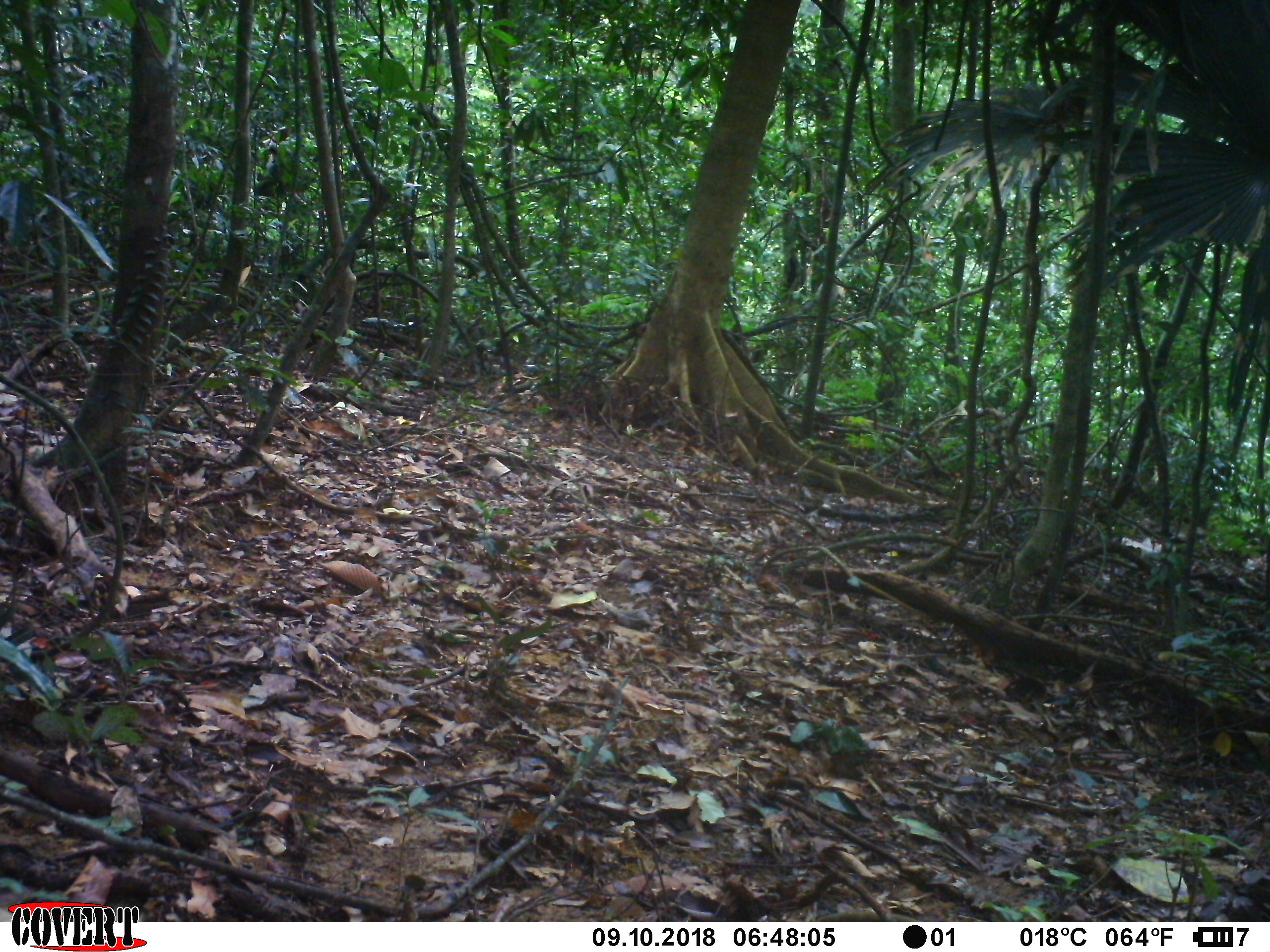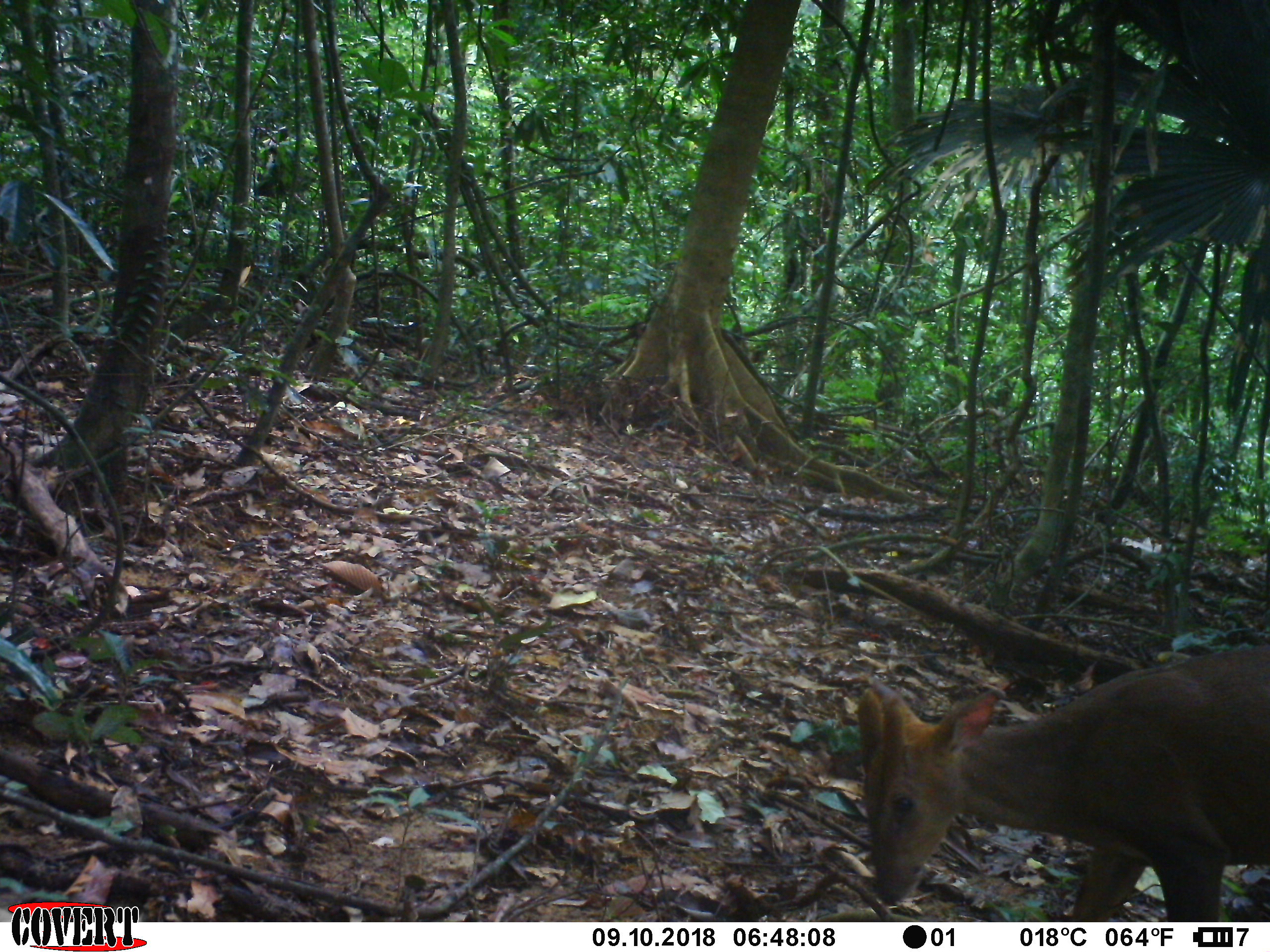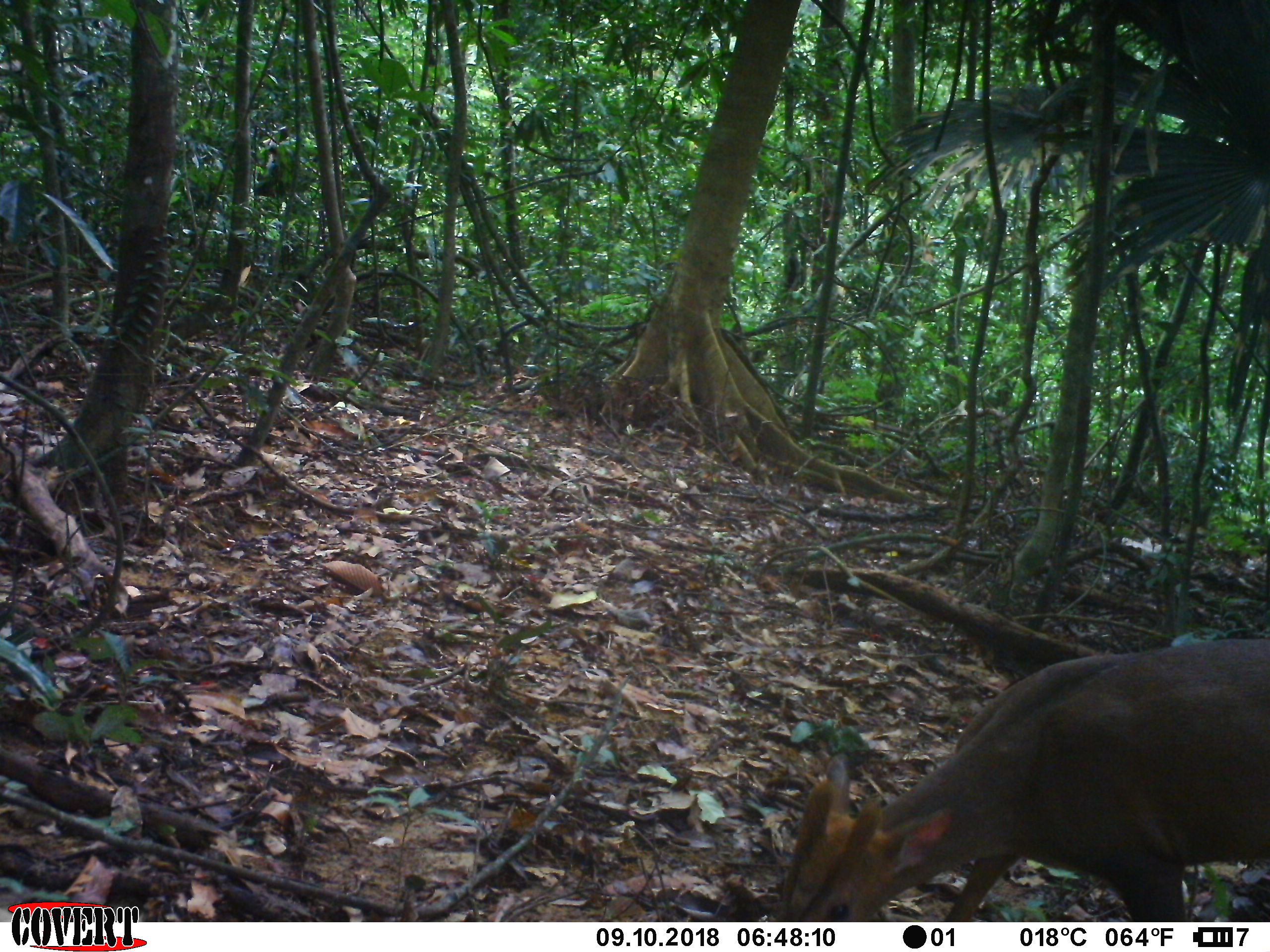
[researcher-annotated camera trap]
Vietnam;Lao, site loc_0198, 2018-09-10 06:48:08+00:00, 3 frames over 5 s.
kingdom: Animalia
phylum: Chordata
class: Mammalia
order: Artiodactyla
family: Cervidae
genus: Muntiacus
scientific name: Muntiacus vuquangensis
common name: large-antlered muntjac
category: large antlered muntjac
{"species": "large antlered muntjac (large-antlered muntjac) (Muntiacus vuquangensis)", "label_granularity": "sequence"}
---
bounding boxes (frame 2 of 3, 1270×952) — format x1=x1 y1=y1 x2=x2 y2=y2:
large antlered muntjac: x1=855 y1=643 x2=1254 y2=919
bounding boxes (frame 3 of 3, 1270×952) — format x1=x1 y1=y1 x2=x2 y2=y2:
large antlered muntjac: x1=773 y1=635 x2=1269 y2=921